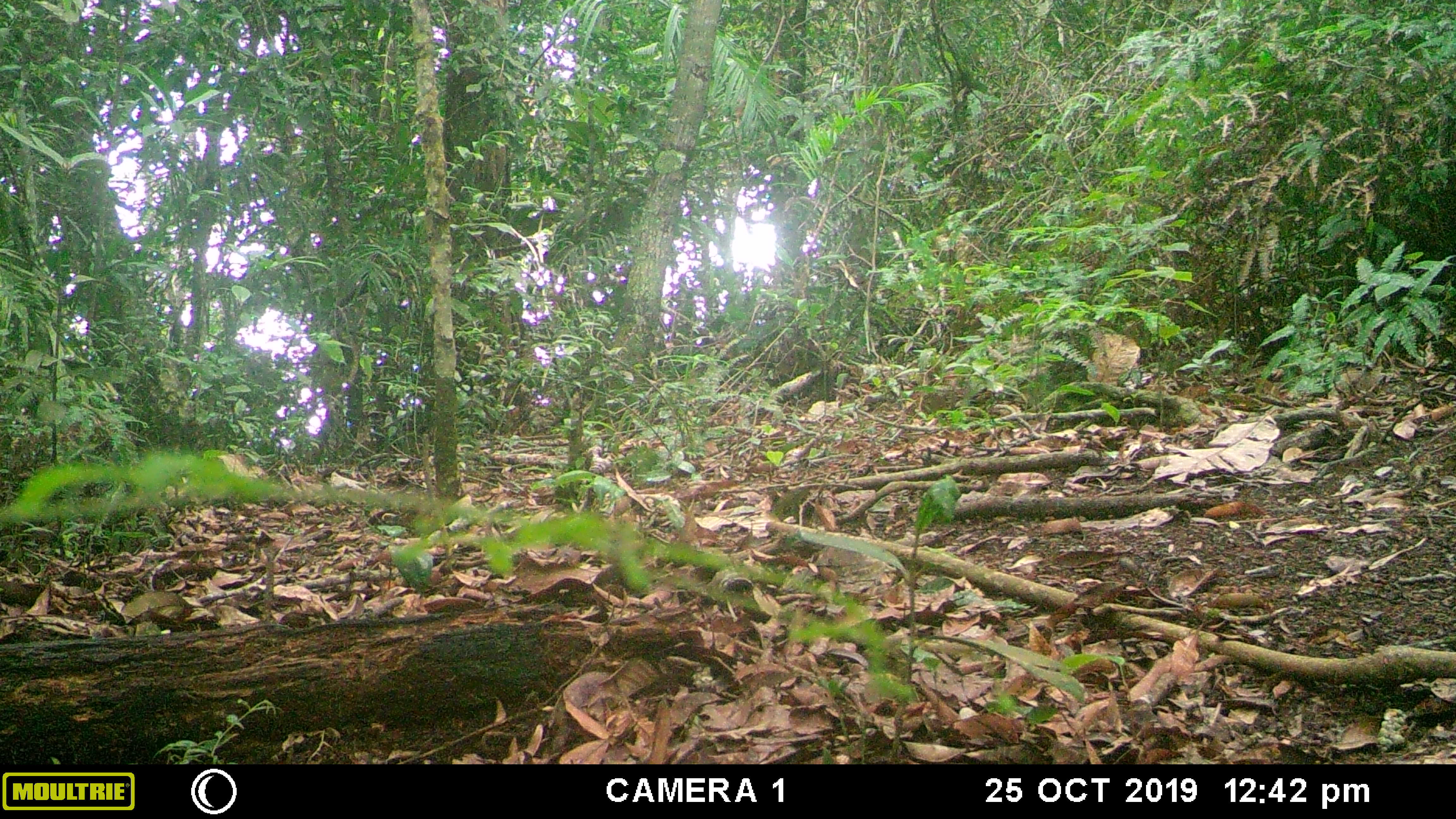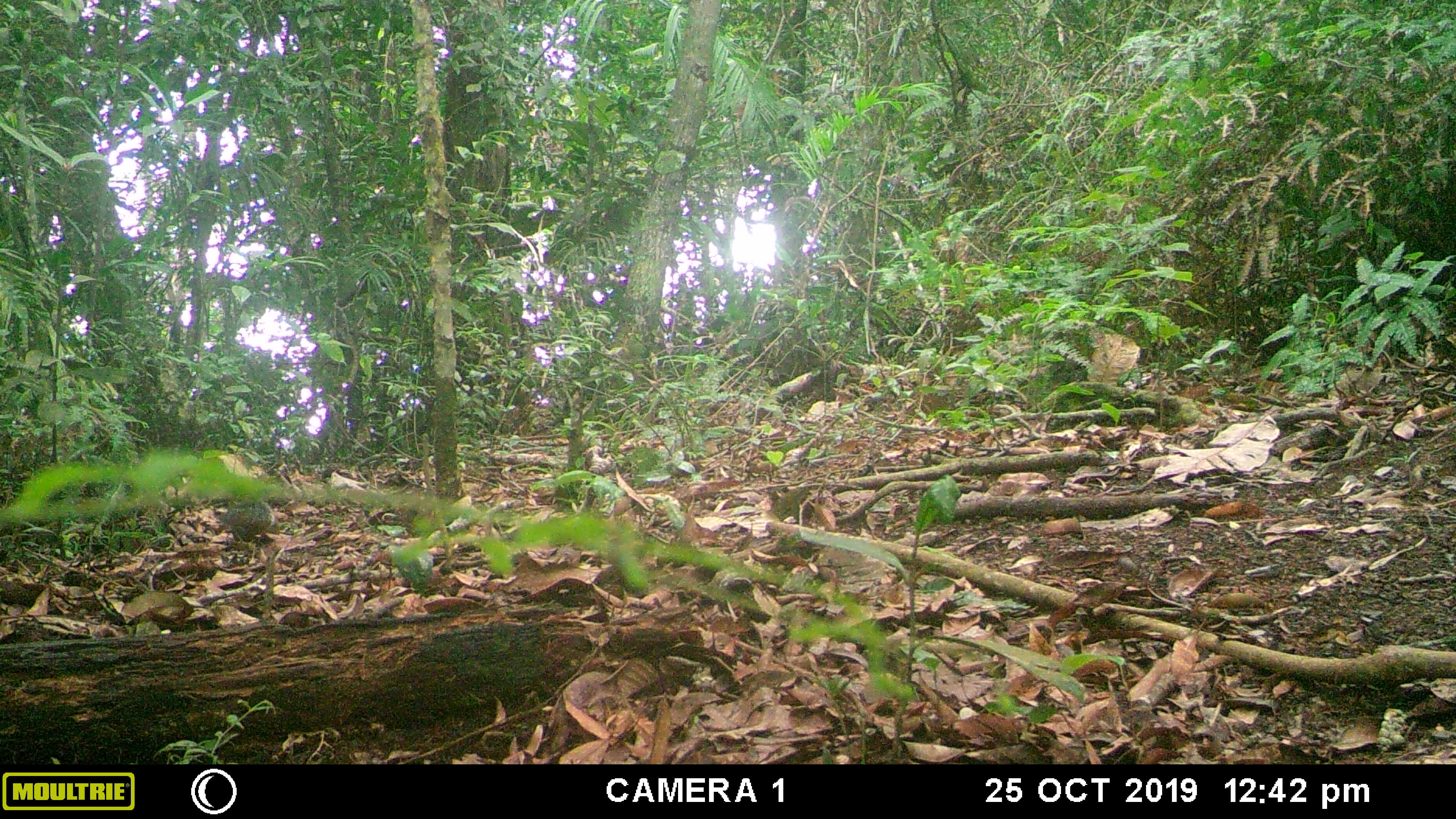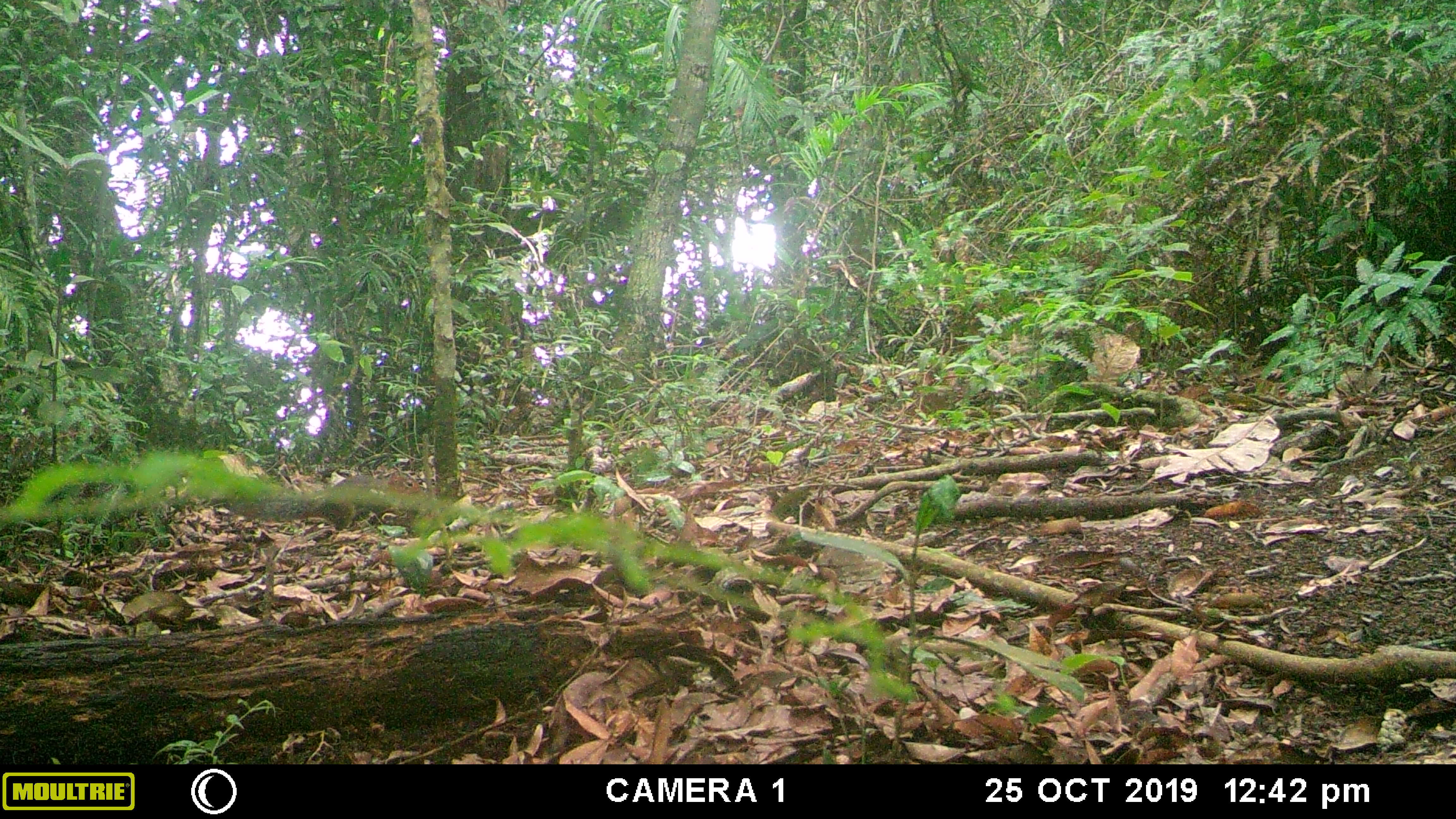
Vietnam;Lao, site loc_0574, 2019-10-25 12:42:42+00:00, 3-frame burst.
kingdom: Animalia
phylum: Chordata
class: Mammalia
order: Rodentia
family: Sciuridae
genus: Dremomys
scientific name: Dremomys rufigenis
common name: red-cheeked squirrel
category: red cheeked squirrel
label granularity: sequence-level